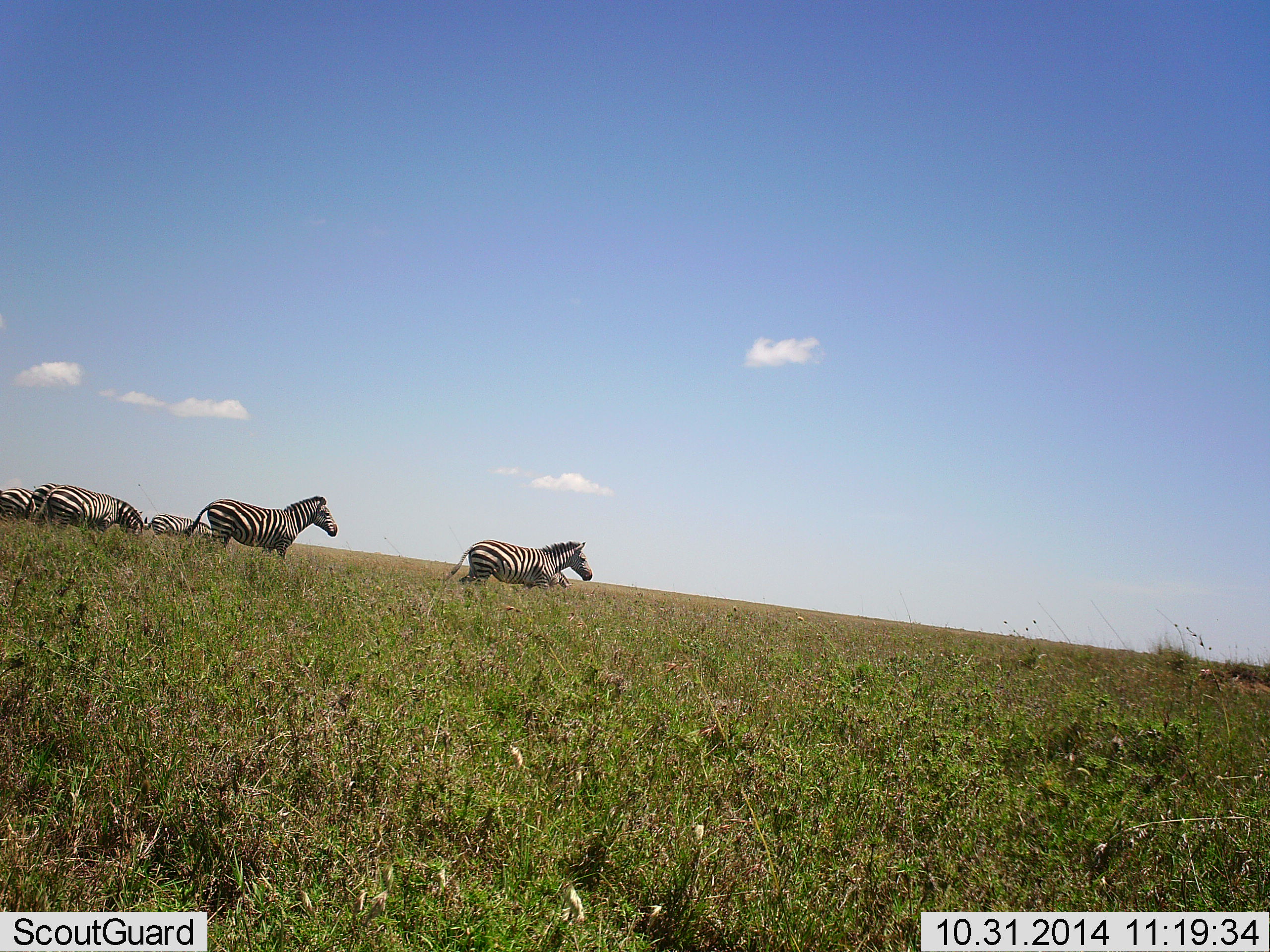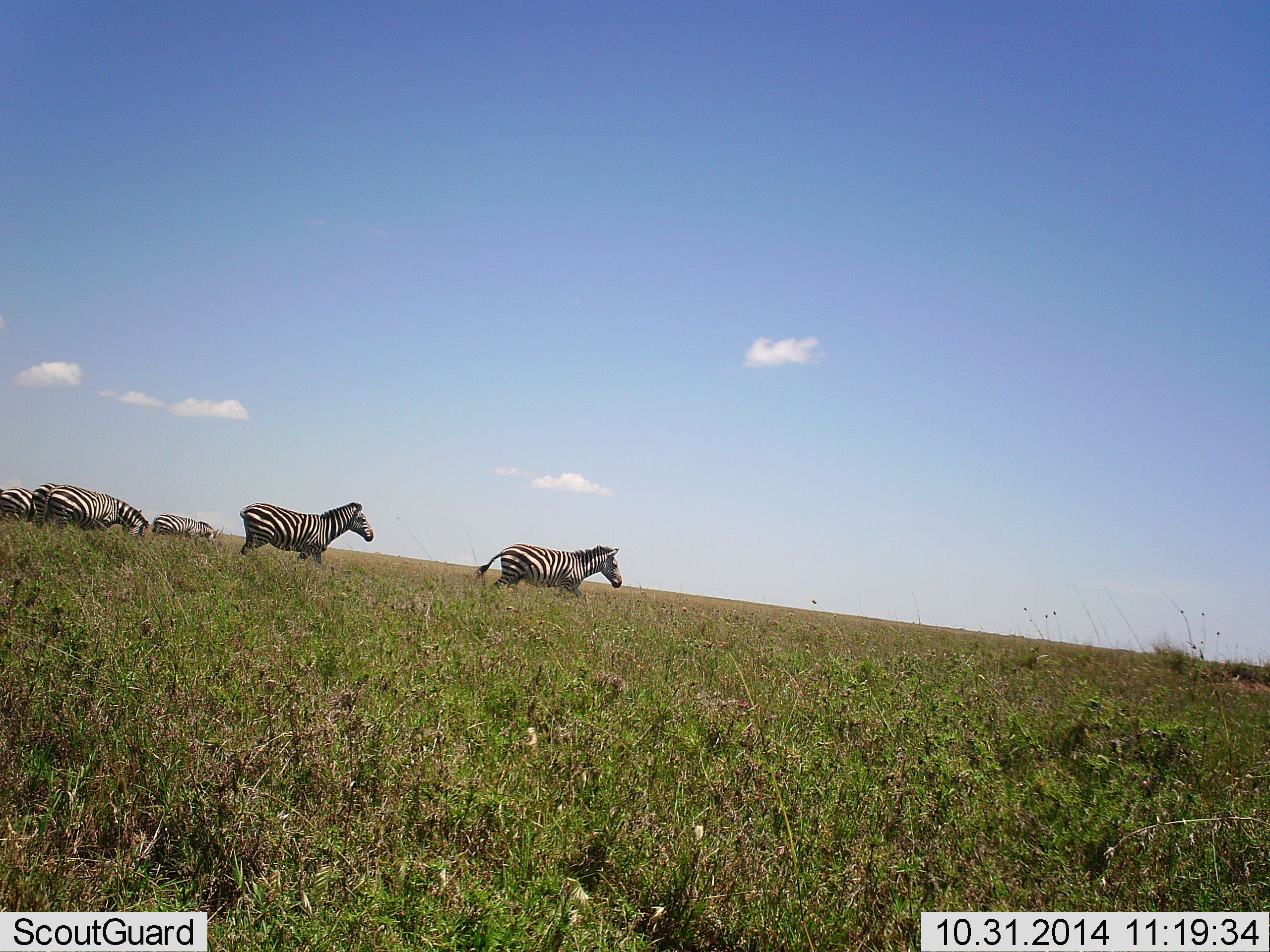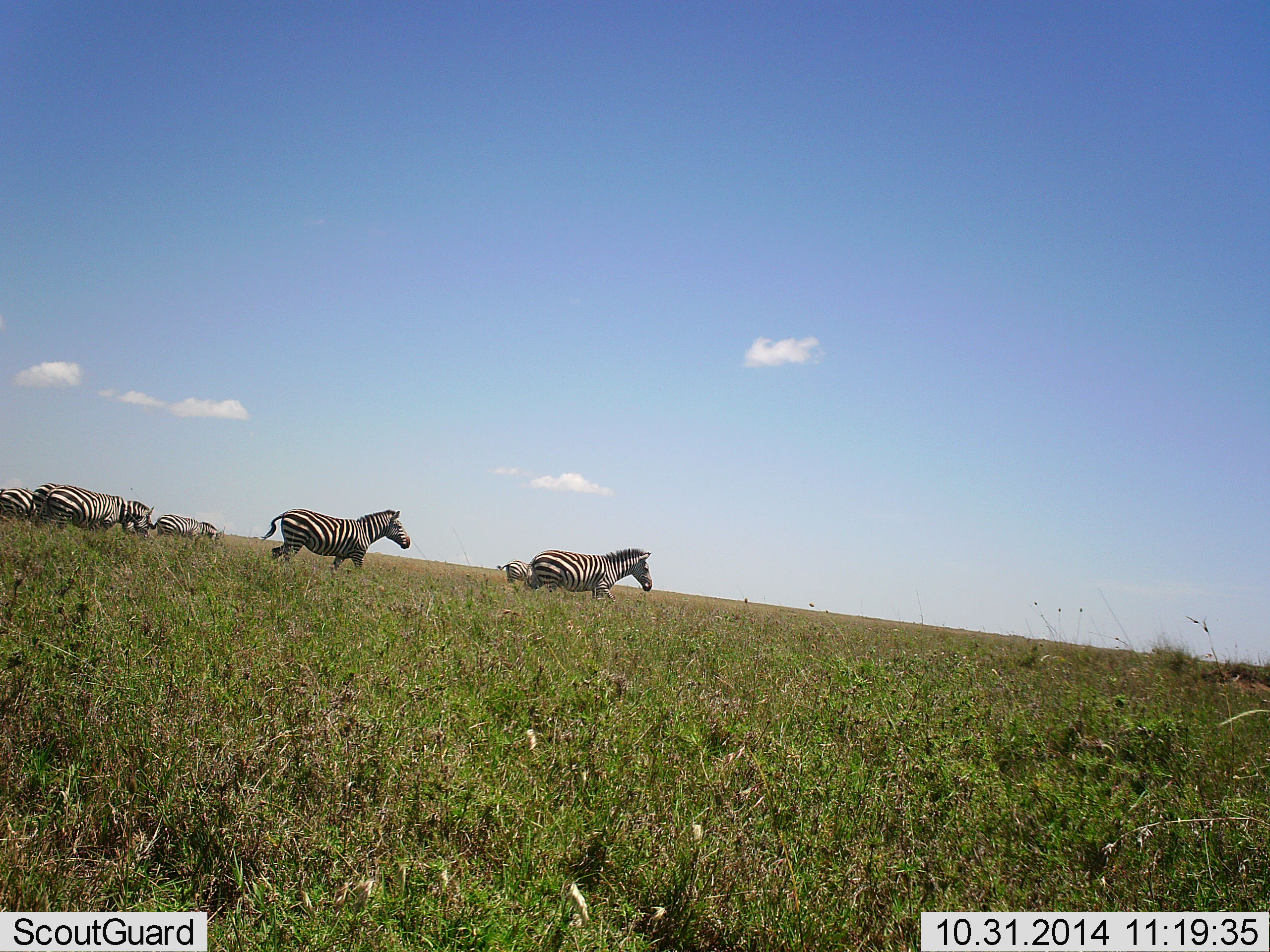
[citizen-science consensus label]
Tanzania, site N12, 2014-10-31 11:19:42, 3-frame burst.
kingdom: Animalia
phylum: Chordata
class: Mammalia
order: Perissodactyla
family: Equidae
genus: Equus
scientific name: Equus quagga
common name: plains zebra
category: zebra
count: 5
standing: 20%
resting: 0%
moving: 90%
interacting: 0%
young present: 0%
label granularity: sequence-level